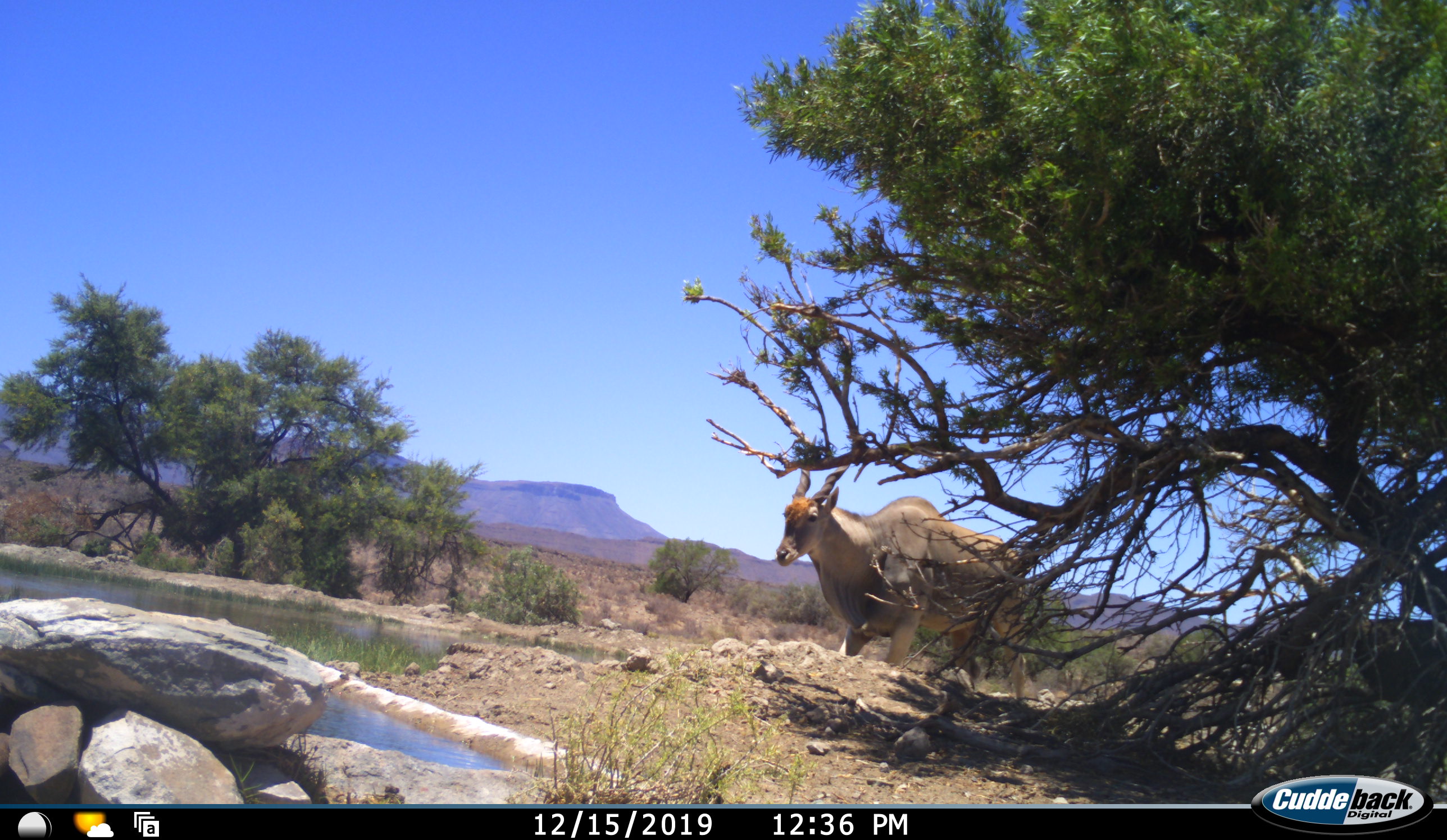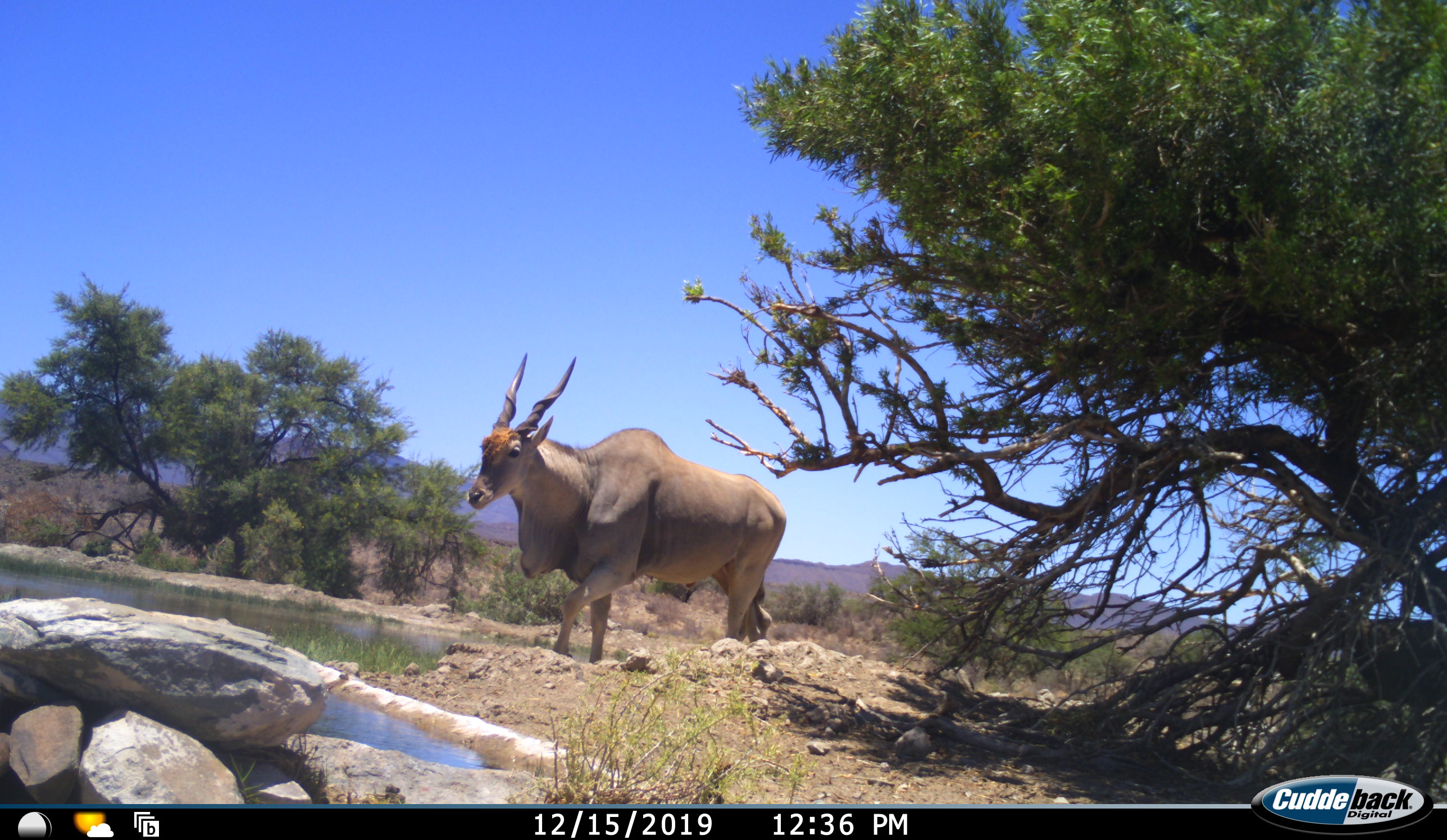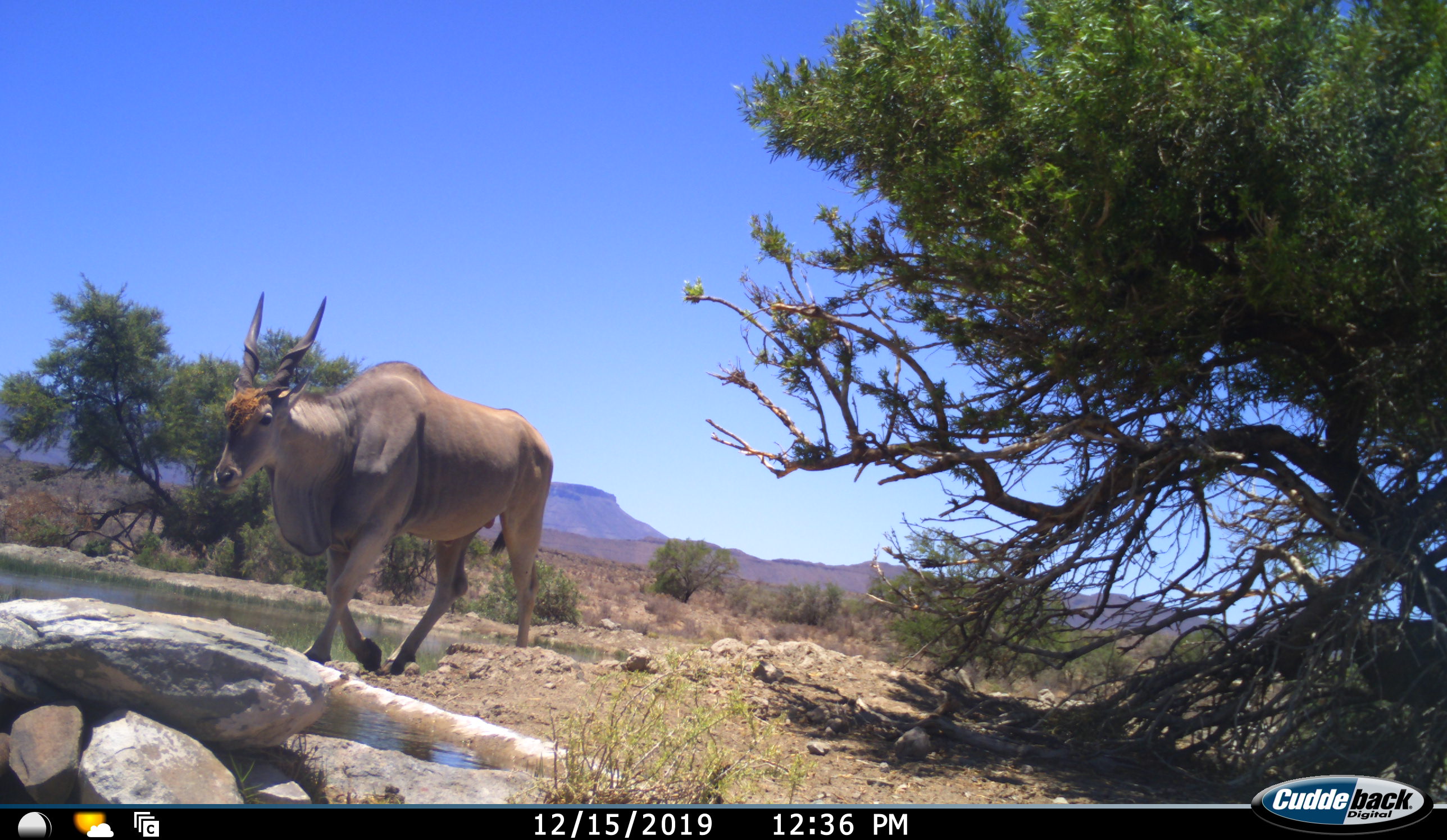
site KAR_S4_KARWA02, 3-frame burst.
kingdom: Animalia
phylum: Chordata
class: Mammalia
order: Artiodactyla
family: Bovidae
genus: Tragelaphus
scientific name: Tragelaphus oryx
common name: eland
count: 1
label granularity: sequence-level